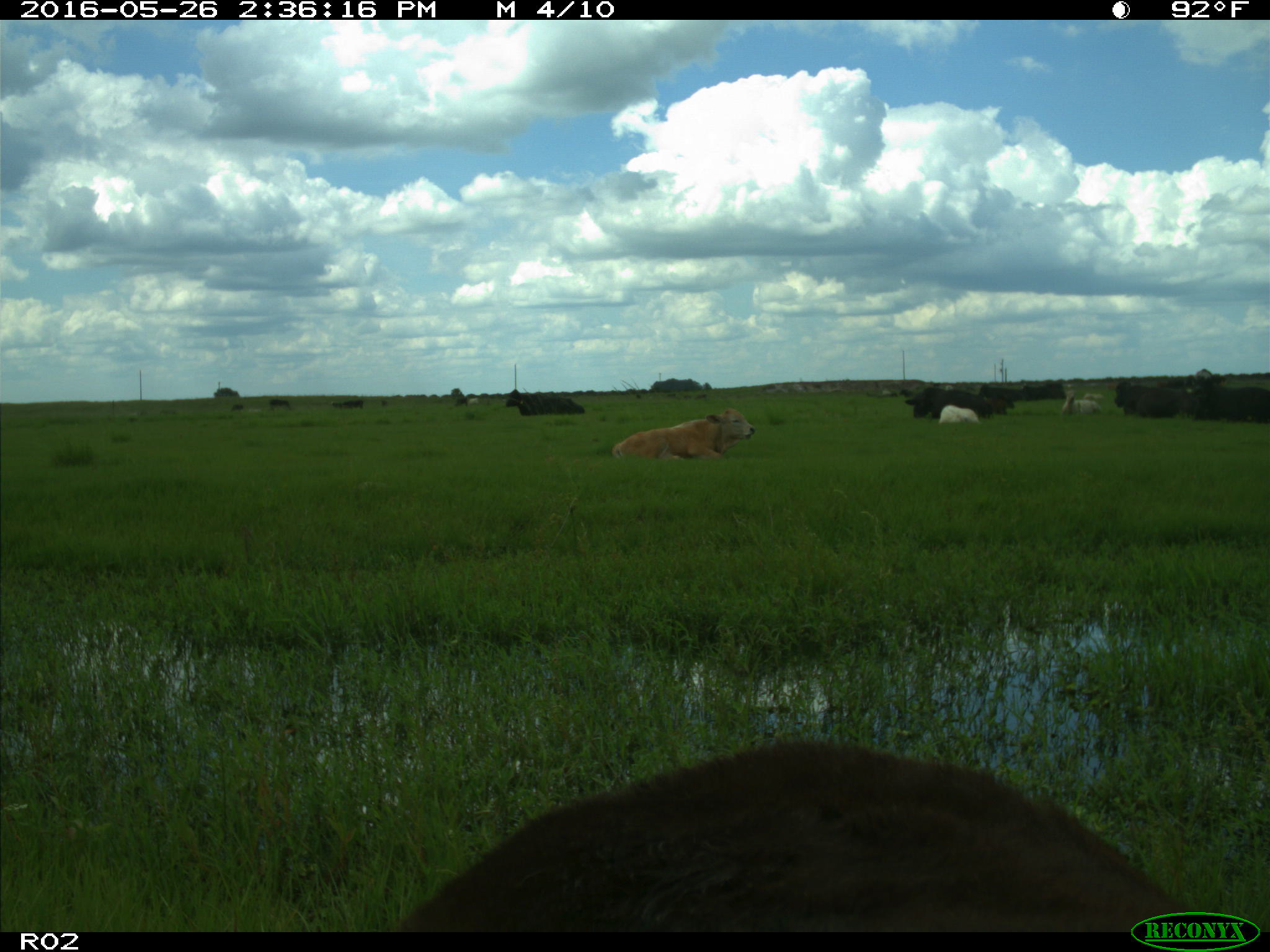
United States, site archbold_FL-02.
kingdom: Animalia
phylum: Chordata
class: Mammalia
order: Artiodactyla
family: Bovidae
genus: Bos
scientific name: Bos taurus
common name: domestic cow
Bos taurus (domestic cow).